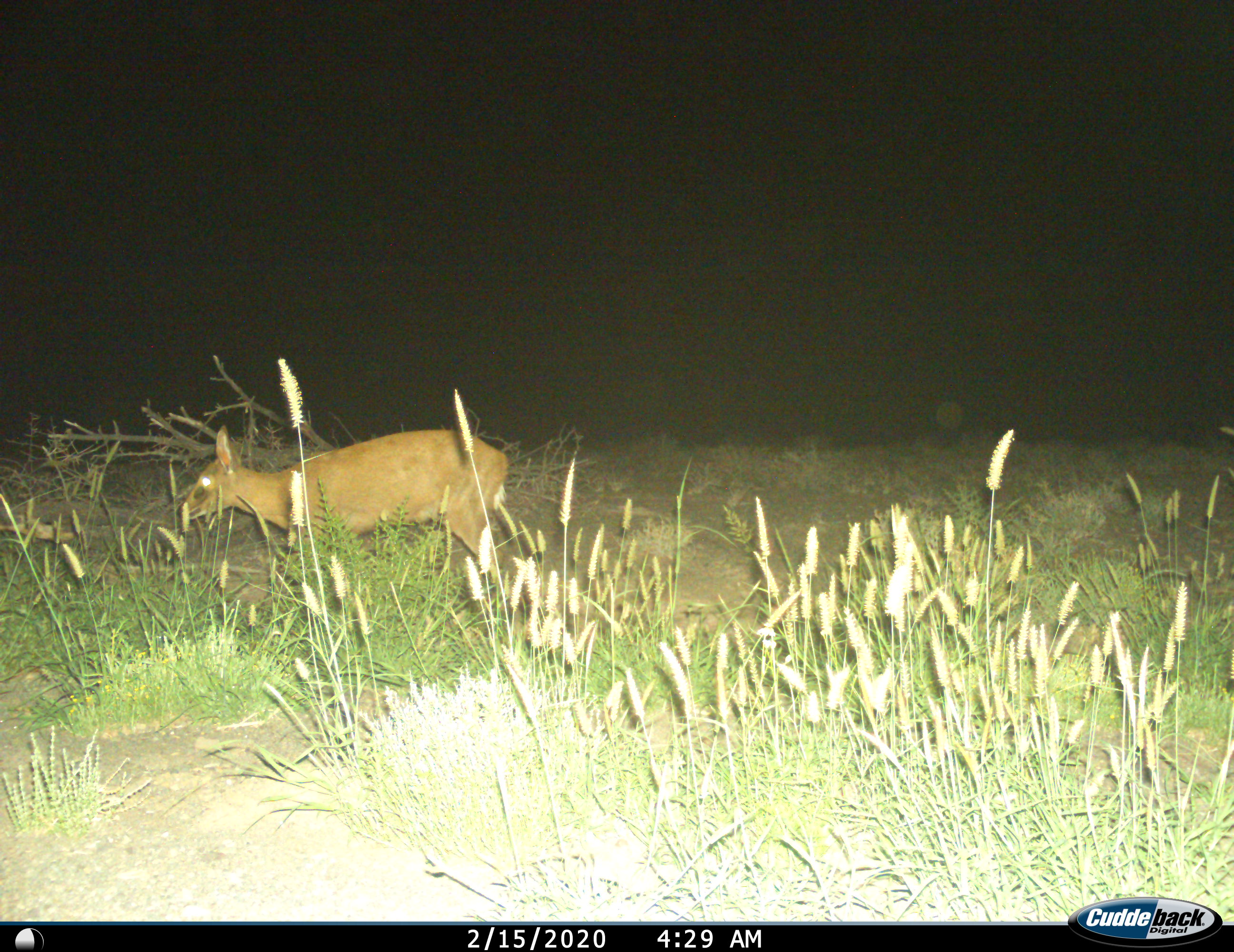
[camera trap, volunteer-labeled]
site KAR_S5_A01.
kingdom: Animalia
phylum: Chordata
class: Mammalia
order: Artiodactyla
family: Bovidae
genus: Sylvicapra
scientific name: Sylvicapra grimmia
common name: common duiker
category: duikercommongrey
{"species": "duikercommongrey (common duiker) (Sylvicapra grimmia)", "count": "1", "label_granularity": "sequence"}